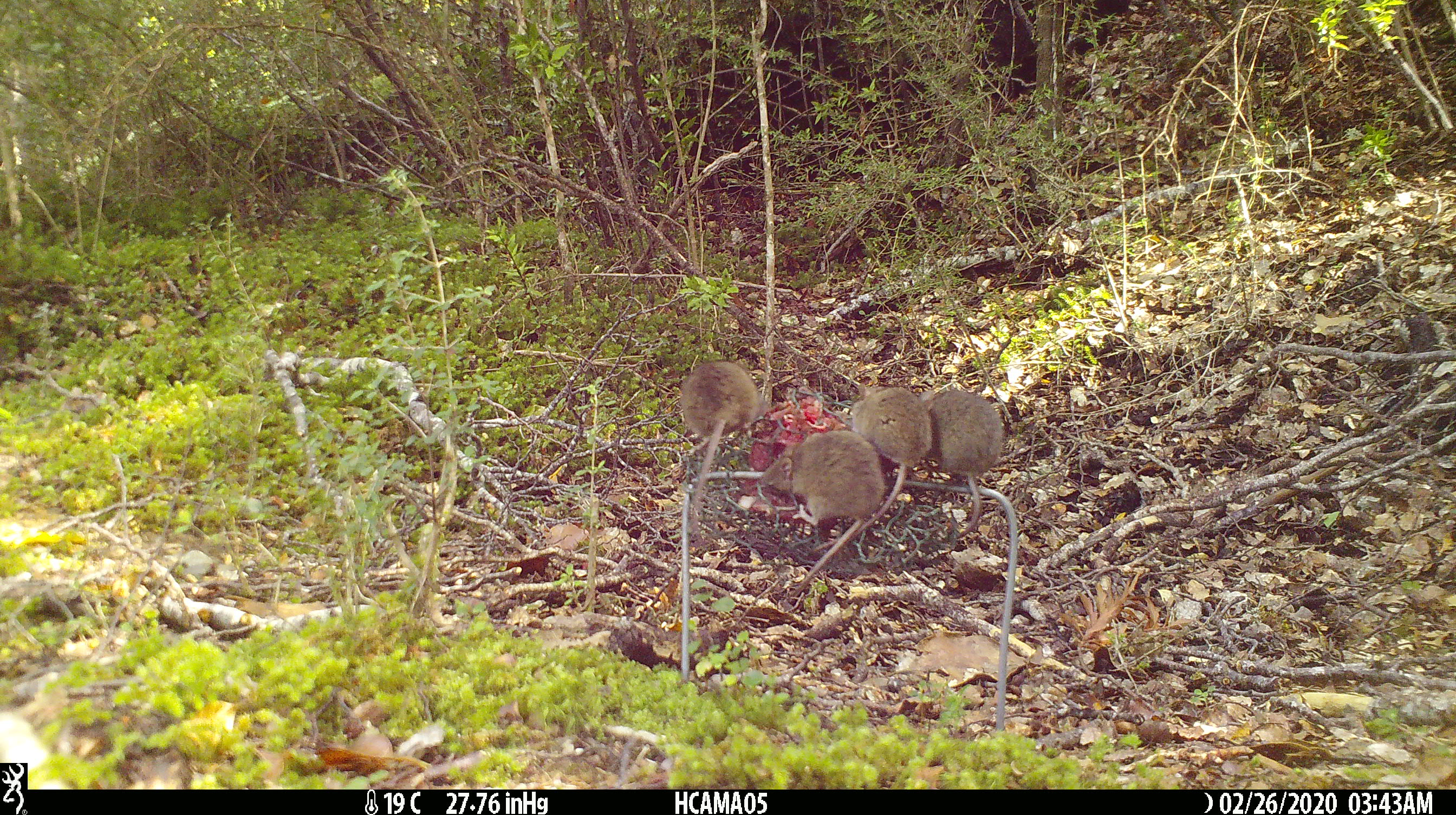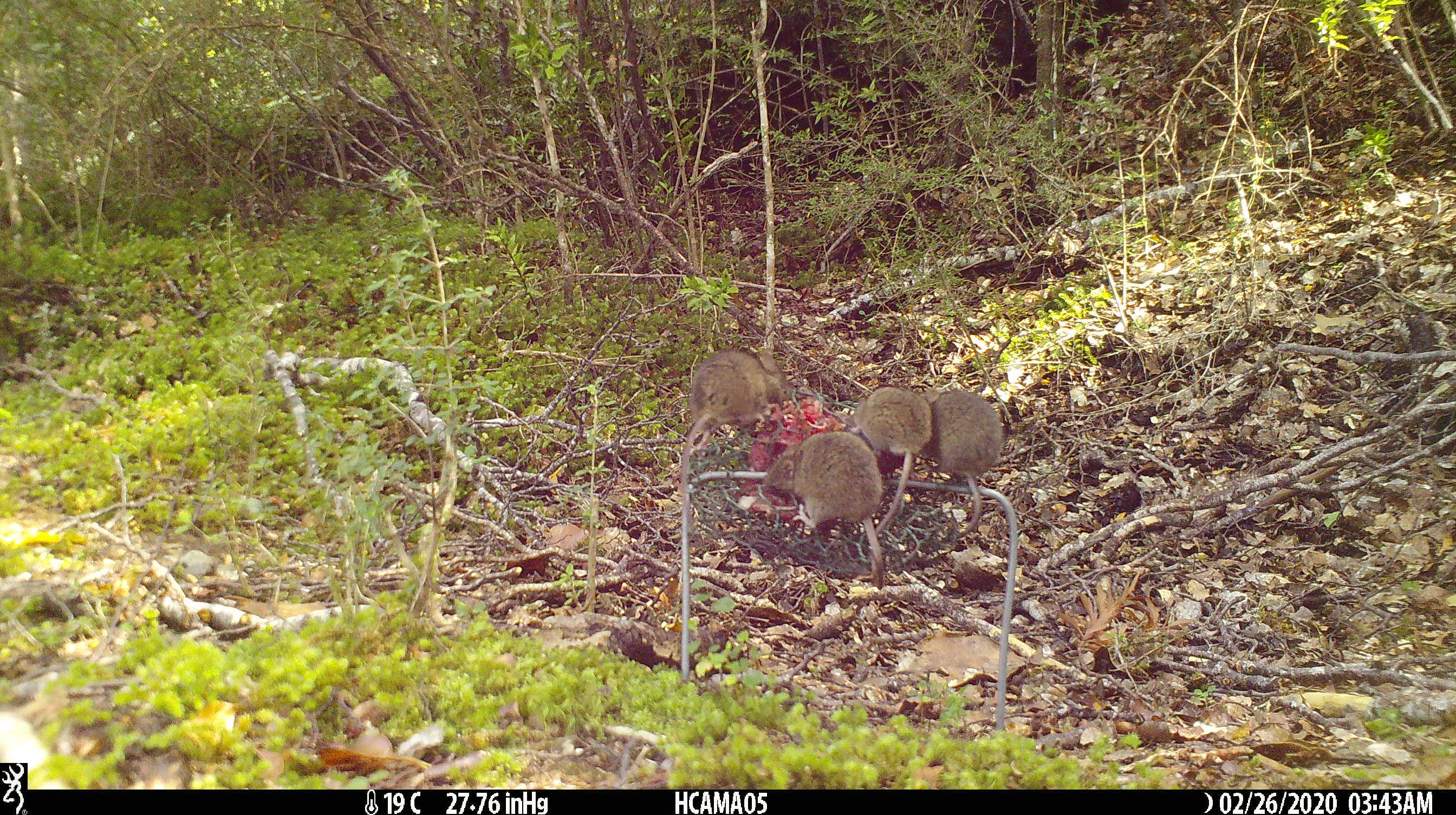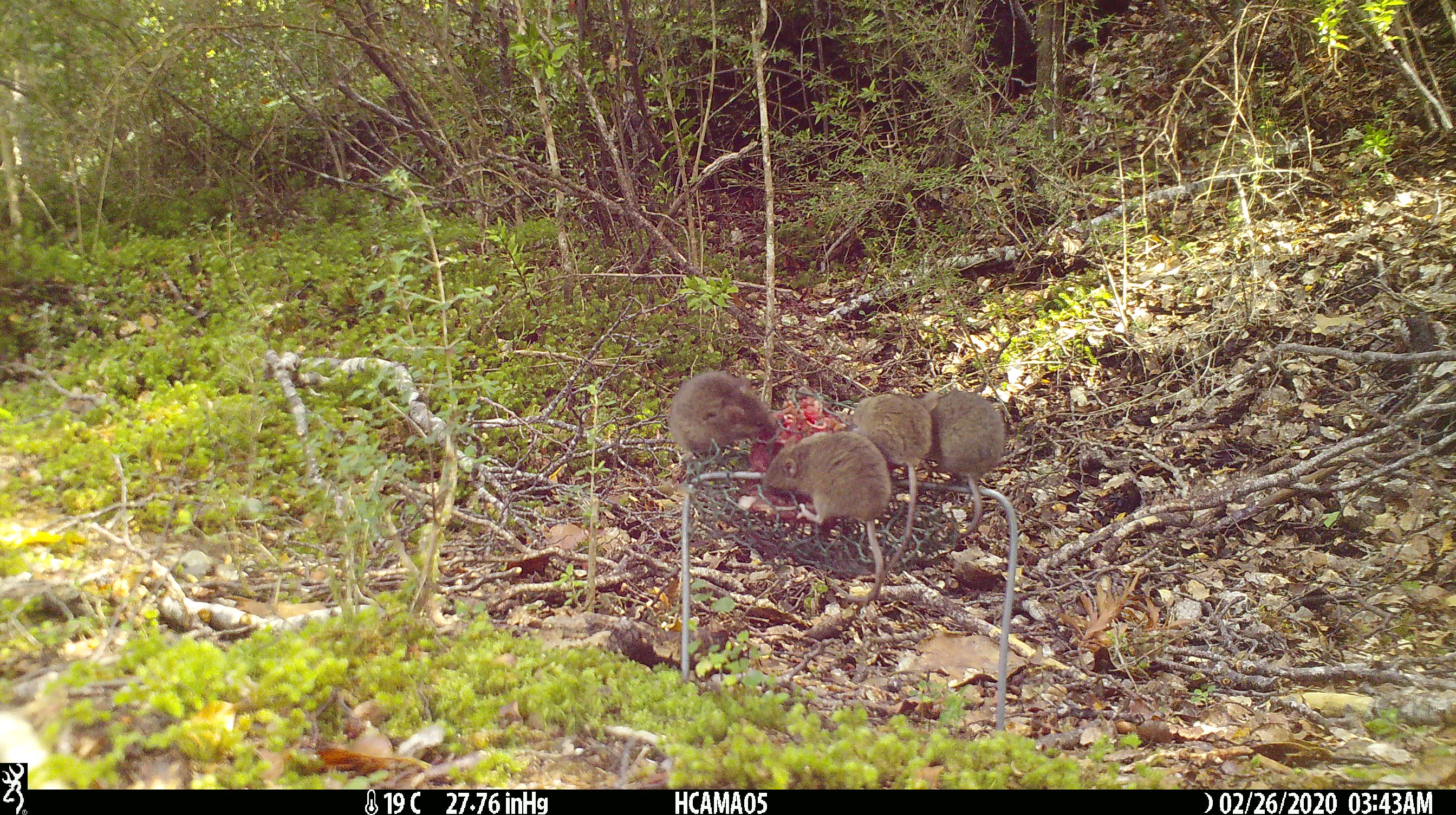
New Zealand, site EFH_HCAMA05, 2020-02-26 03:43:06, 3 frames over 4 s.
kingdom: Animalia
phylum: Chordata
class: Mammalia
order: Rodentia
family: Muridae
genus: Mus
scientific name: Mus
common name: mouse